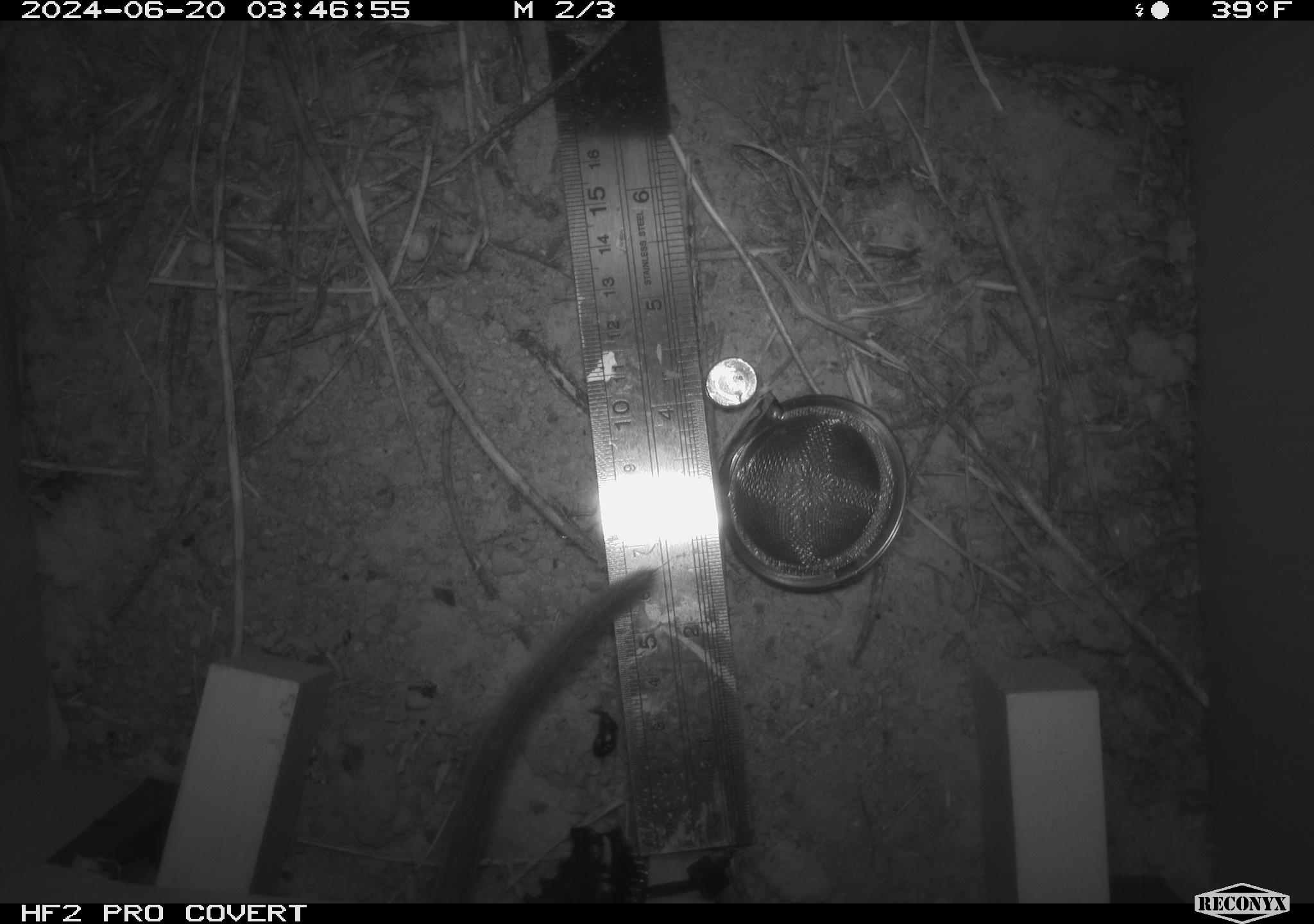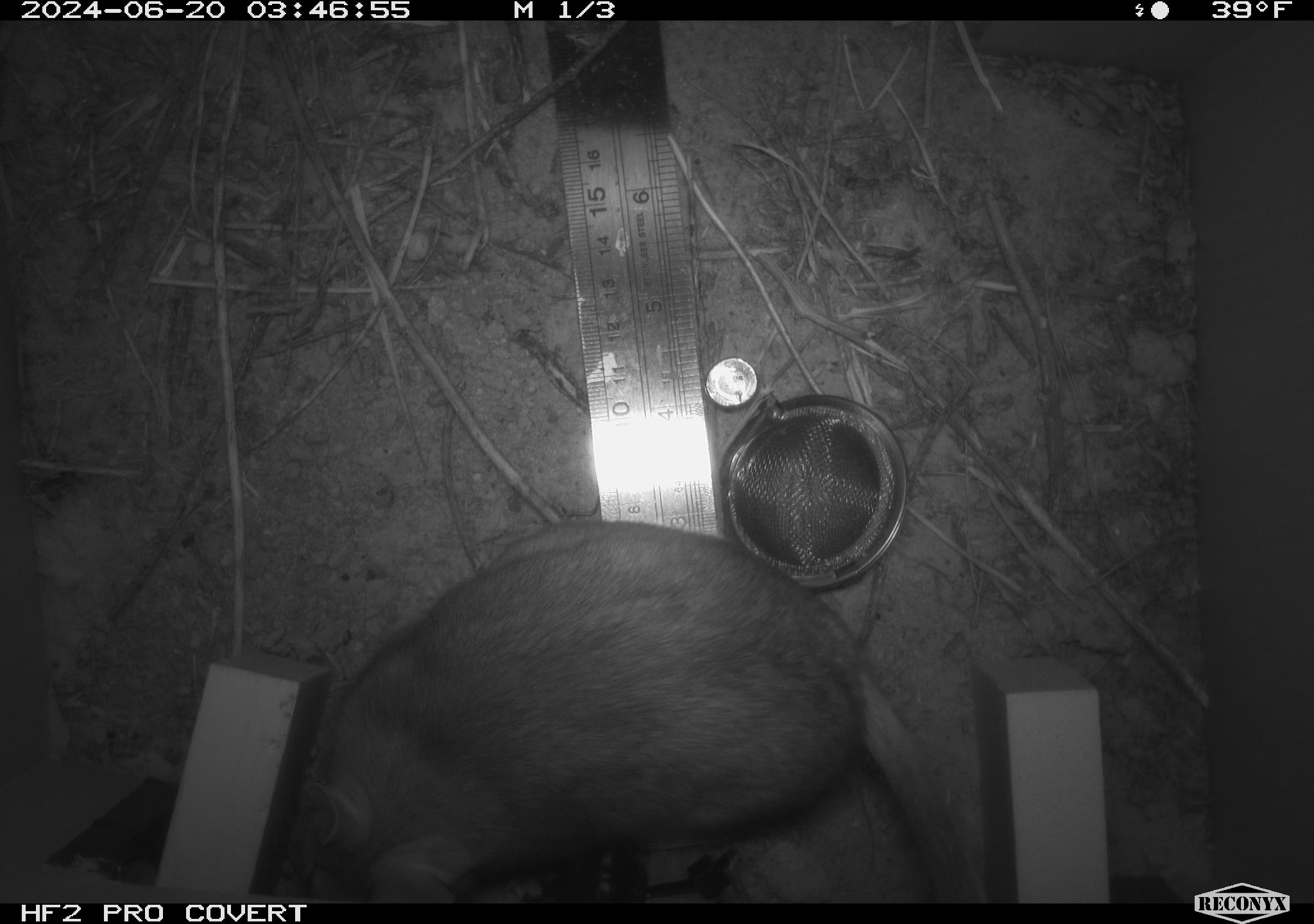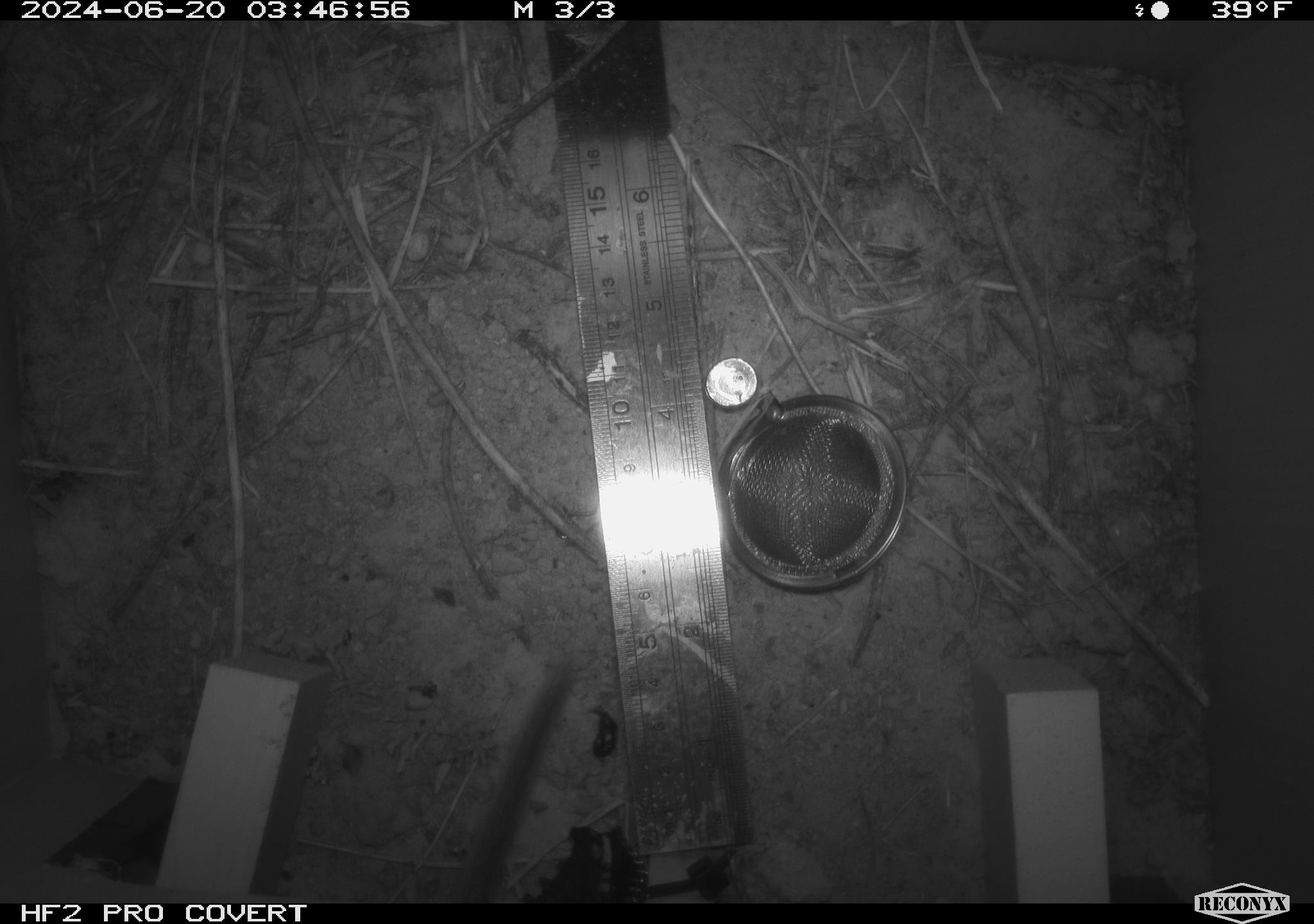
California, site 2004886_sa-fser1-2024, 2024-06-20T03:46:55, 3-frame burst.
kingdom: Animalia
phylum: Chordata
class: Mammalia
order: Rodentia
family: Sciuridae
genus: Neotamias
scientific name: Neotamias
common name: western chipmunks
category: neotamias species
Neotamias species (western chipmunks) (Neotamias).